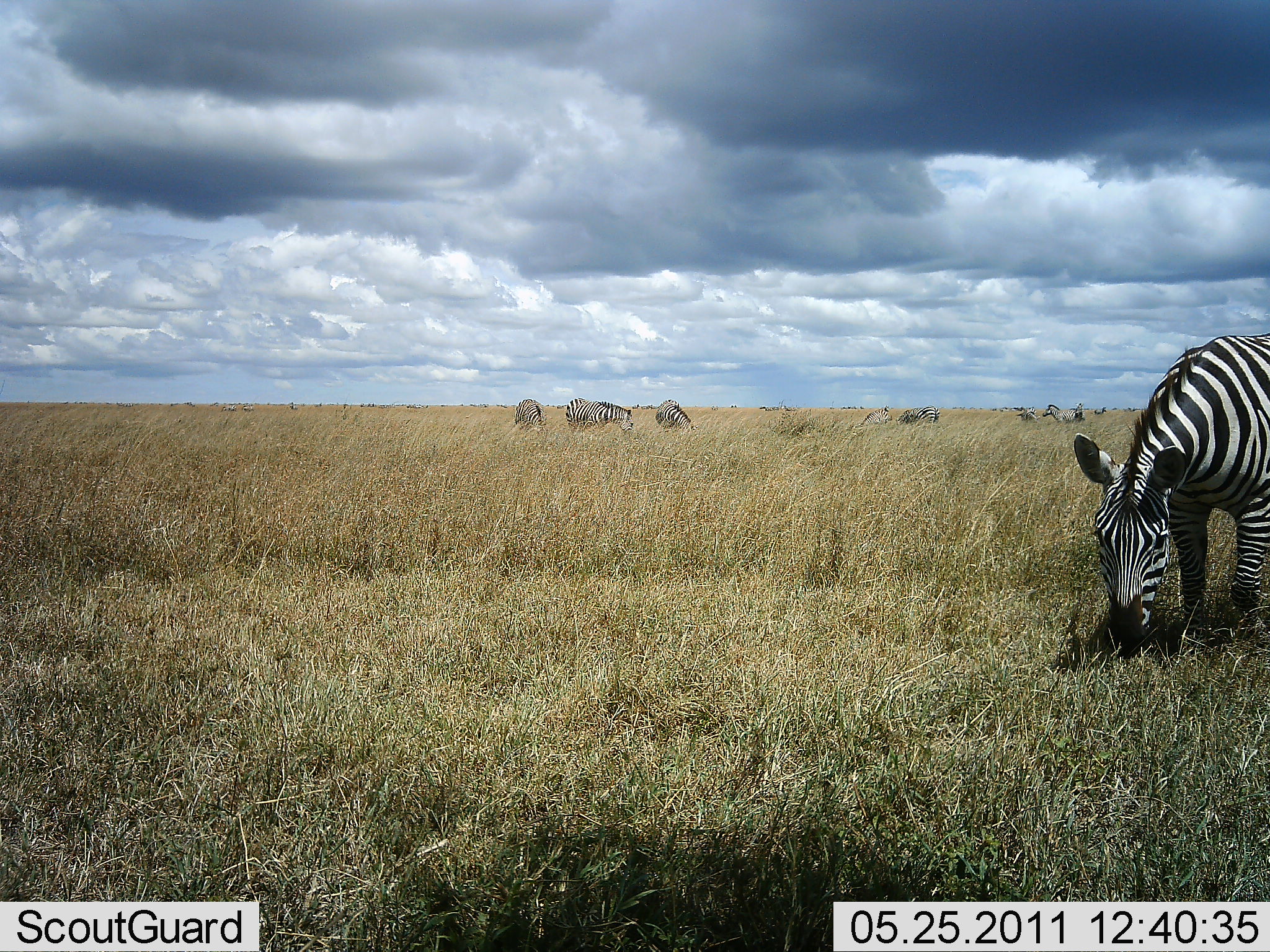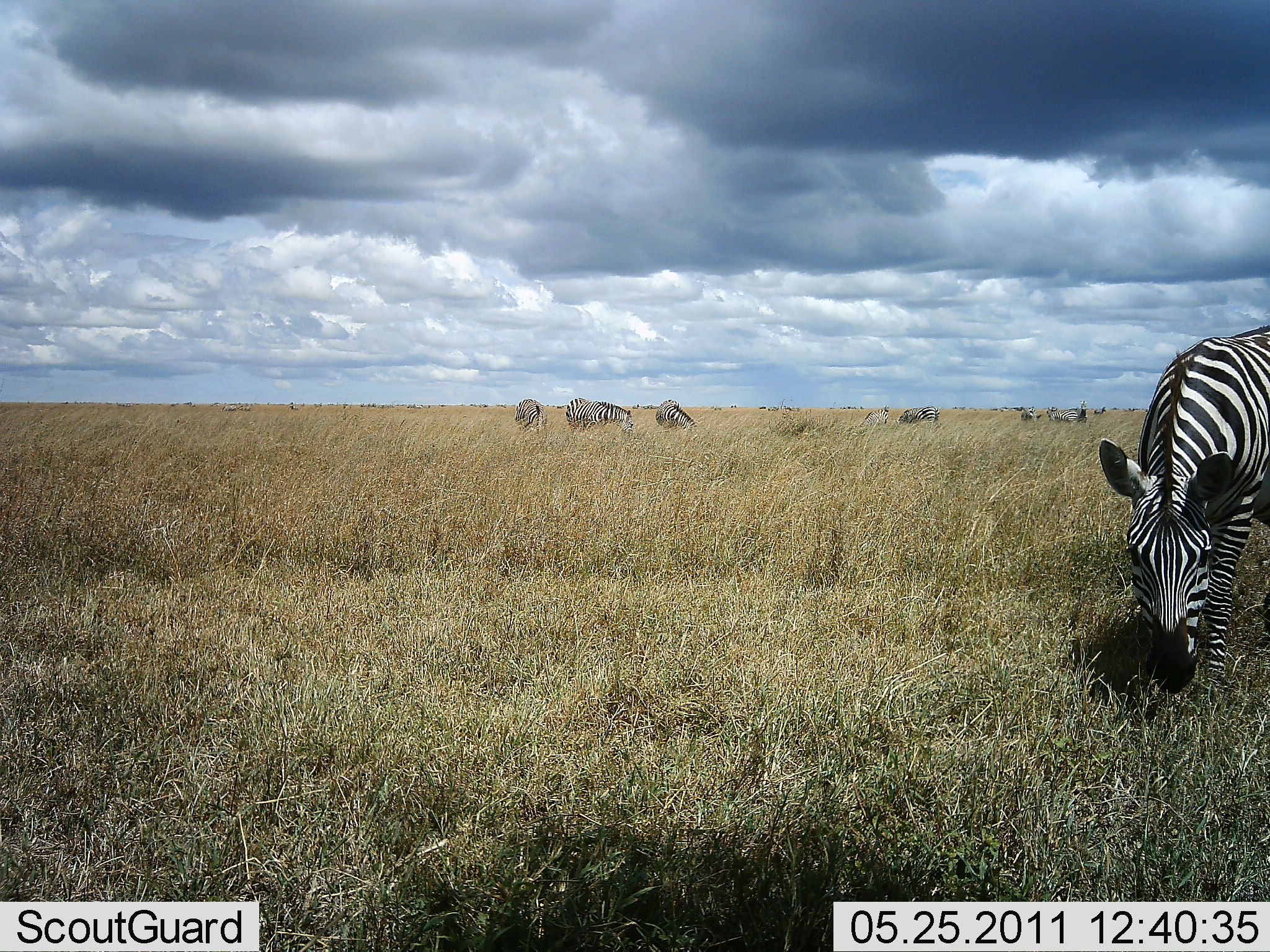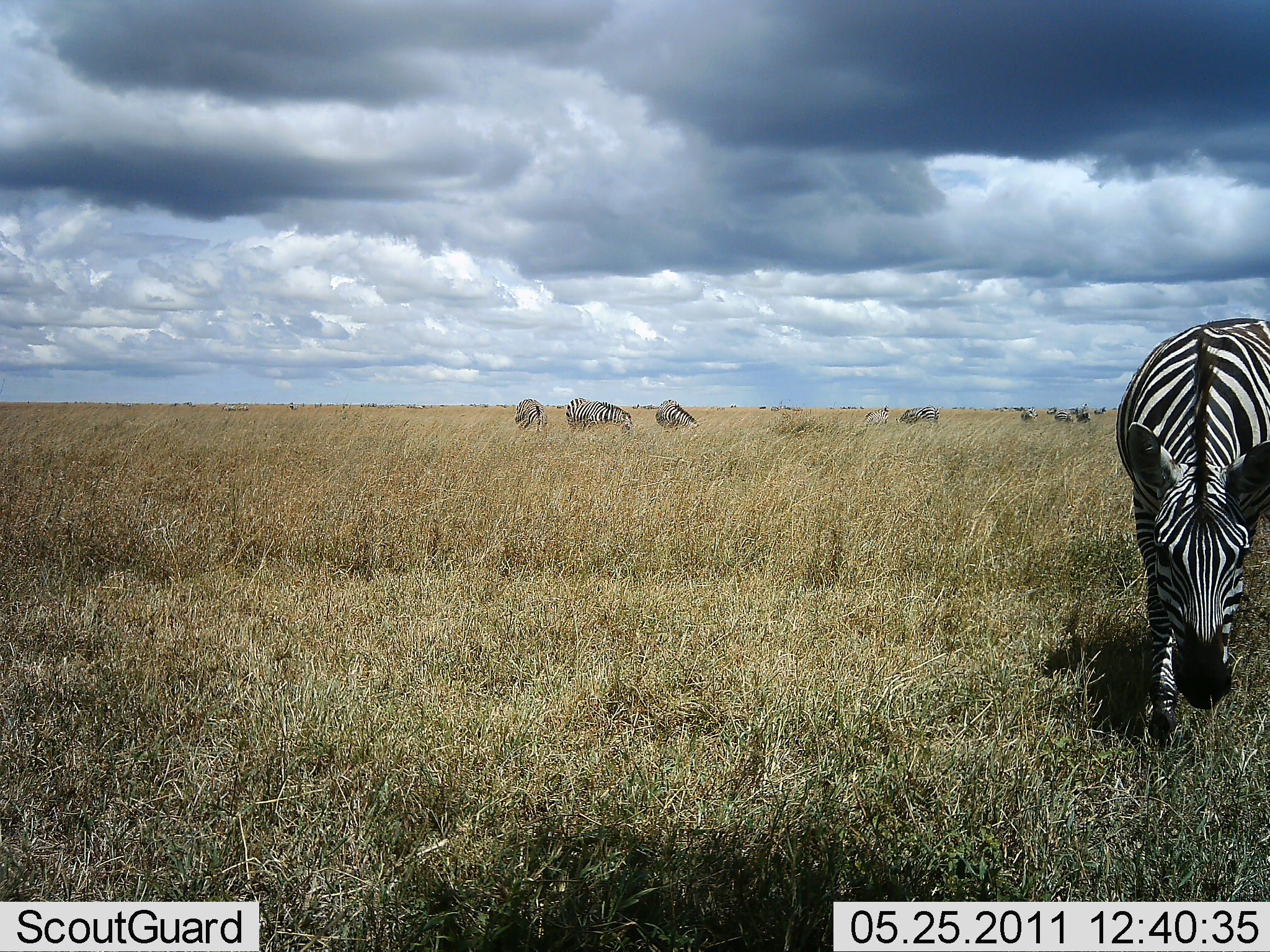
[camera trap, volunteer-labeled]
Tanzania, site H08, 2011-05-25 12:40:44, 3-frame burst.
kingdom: Animalia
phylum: Chordata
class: Mammalia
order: Perissodactyla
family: Equidae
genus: Equus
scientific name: Equus quagga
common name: plains zebra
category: zebra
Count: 9.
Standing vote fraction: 50%.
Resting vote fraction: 10%.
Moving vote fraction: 50%.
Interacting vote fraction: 10%.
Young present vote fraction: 0%.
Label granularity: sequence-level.